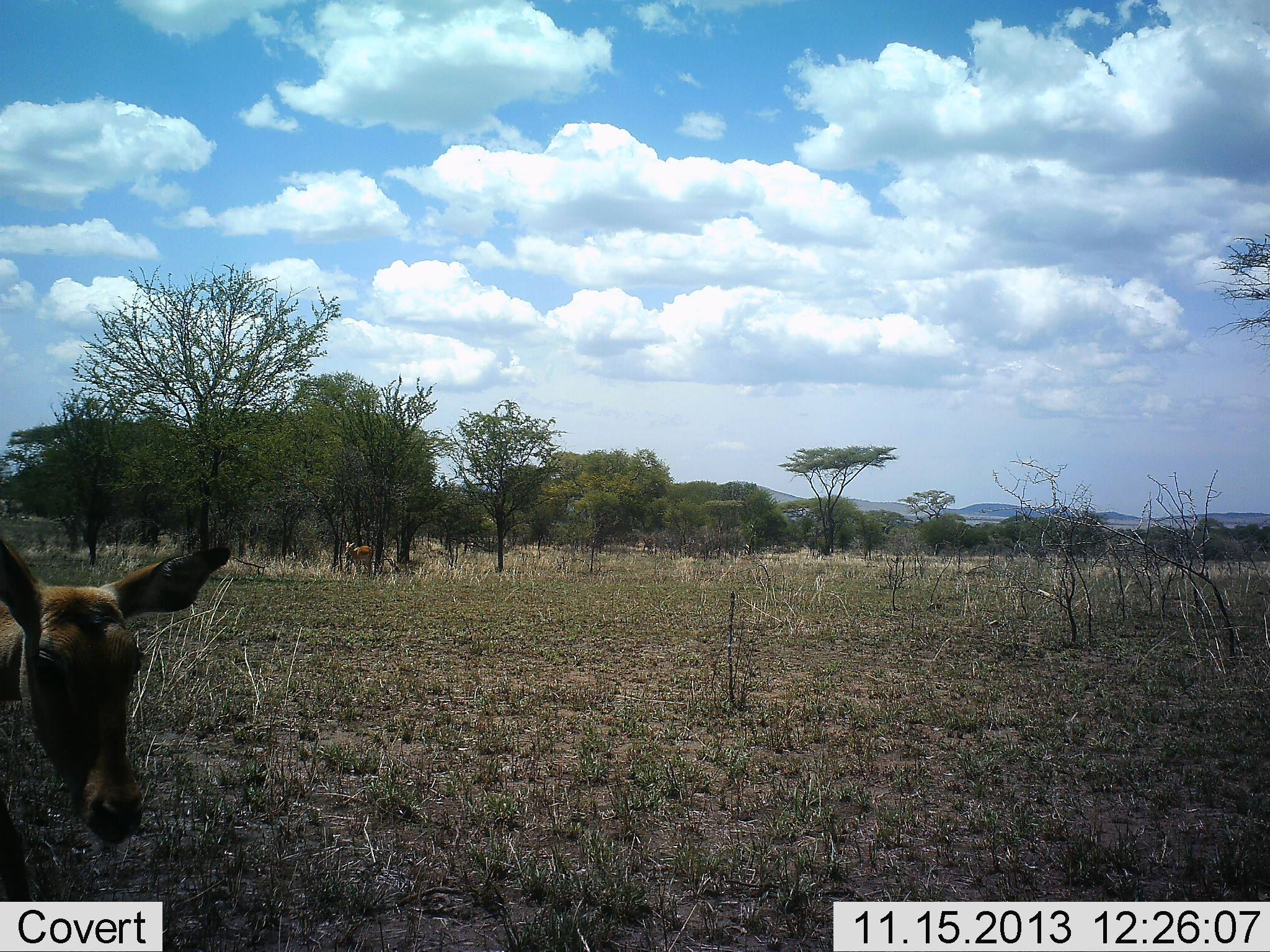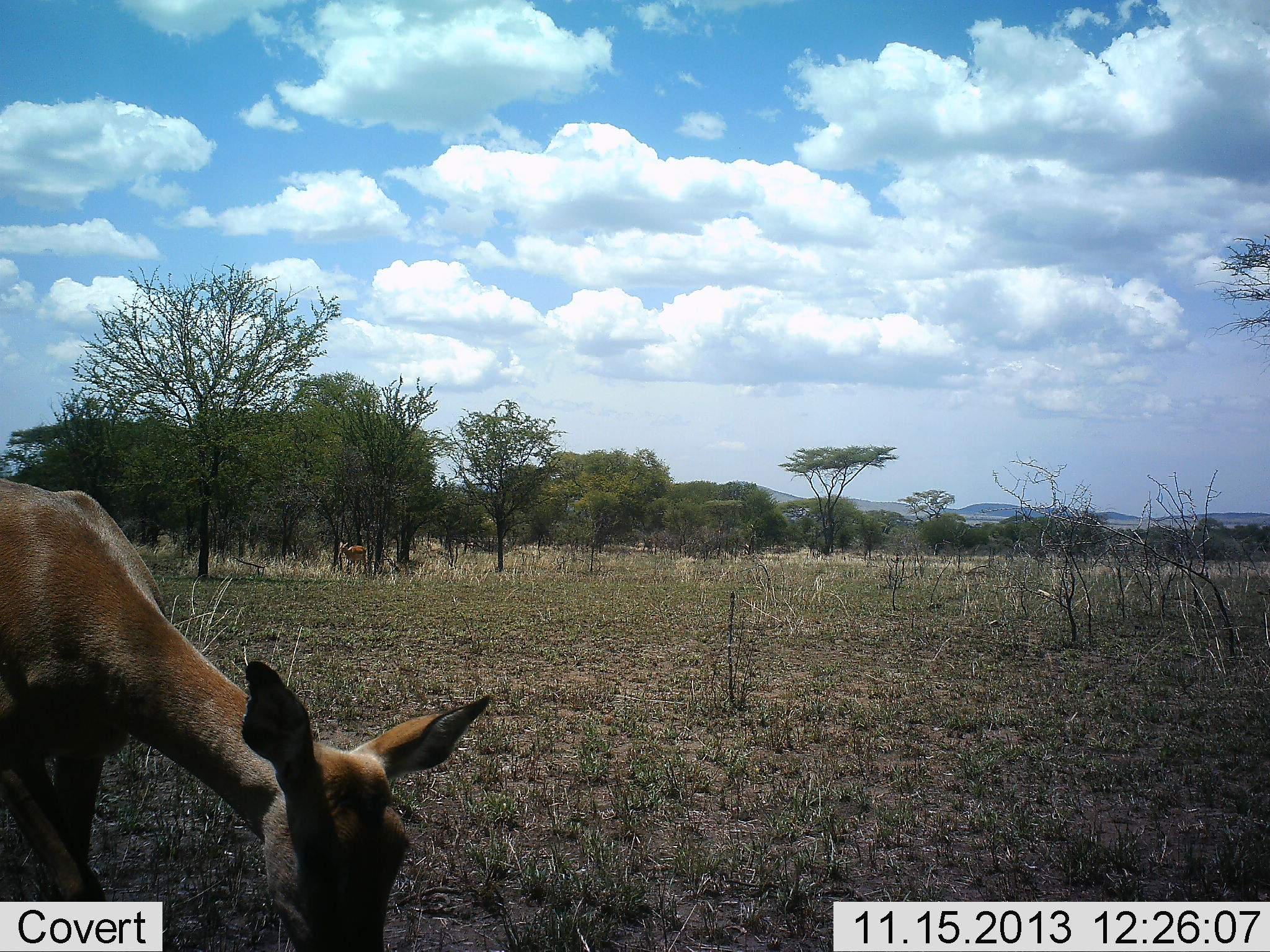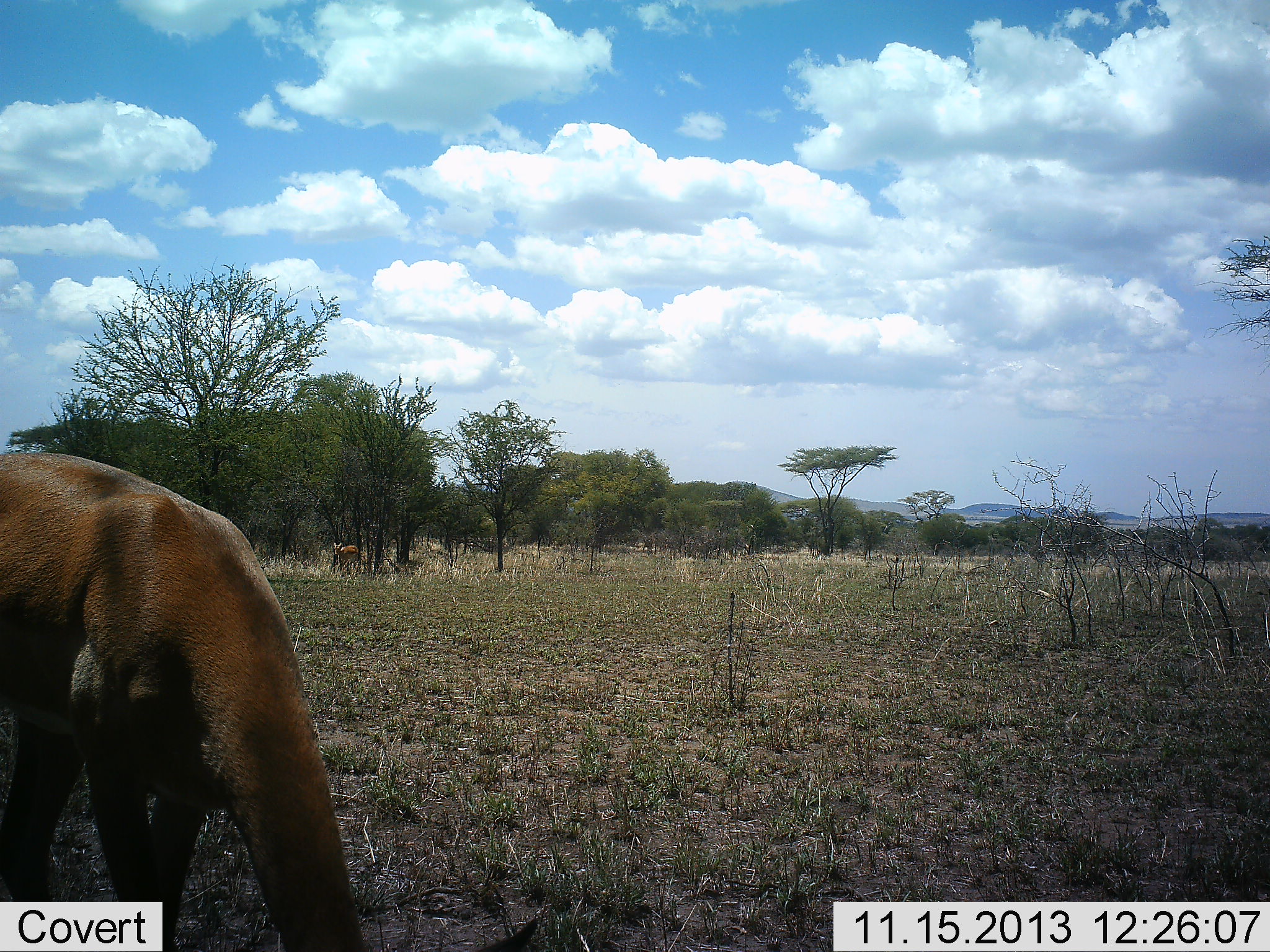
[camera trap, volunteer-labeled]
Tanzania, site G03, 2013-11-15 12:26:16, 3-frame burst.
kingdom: Animalia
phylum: Chordata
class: Mammalia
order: Artiodactyla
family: Bovidae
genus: Aepyceros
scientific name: Aepyceros melampus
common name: impala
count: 2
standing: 40%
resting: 0%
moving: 50%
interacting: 0%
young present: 0%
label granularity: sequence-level